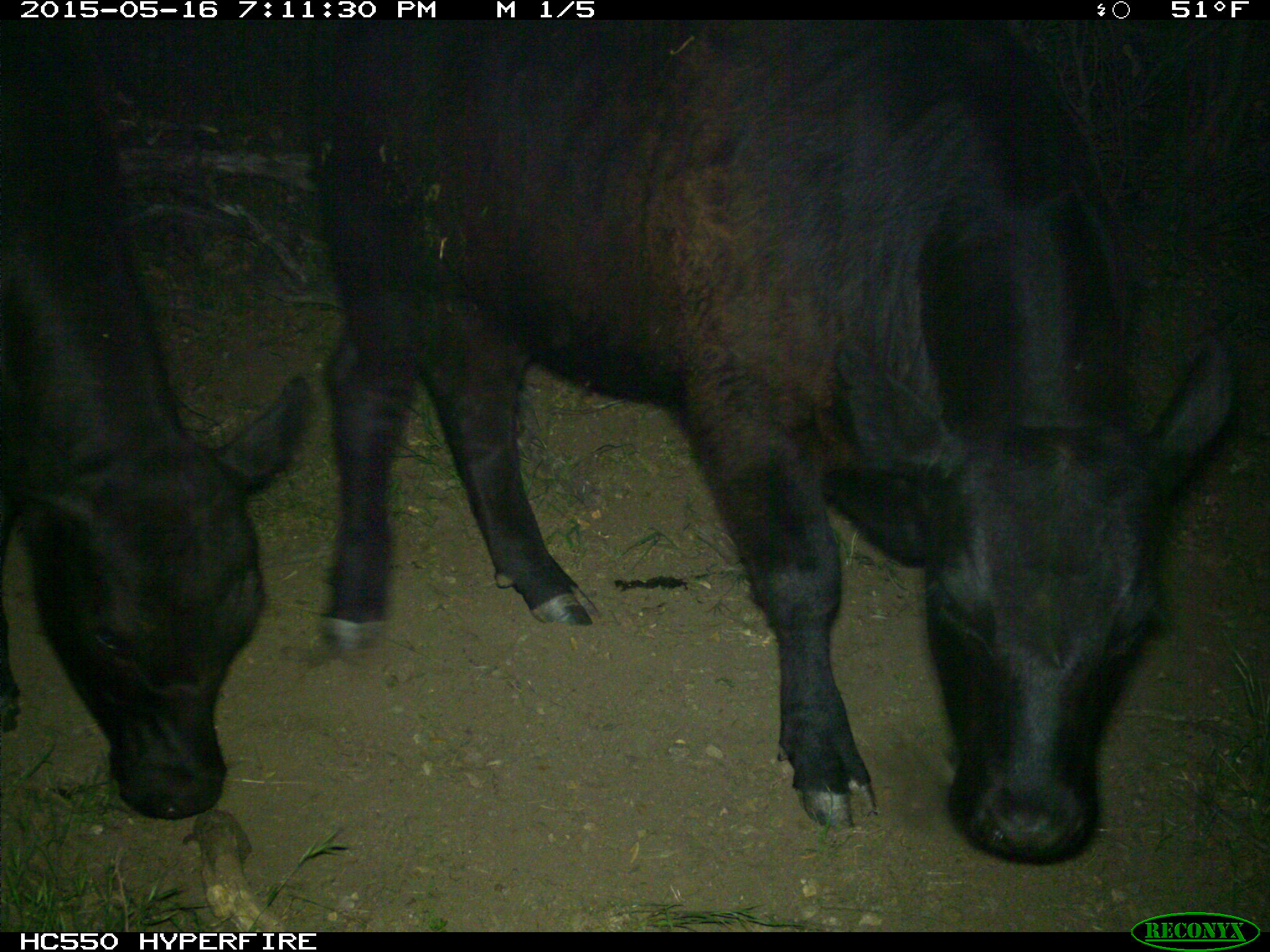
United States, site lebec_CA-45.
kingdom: Animalia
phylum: Chordata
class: Mammalia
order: Artiodactyla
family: Bovidae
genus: Bos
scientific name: Bos taurus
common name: domestic cow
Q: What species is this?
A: Bos taurus (domestic cow).